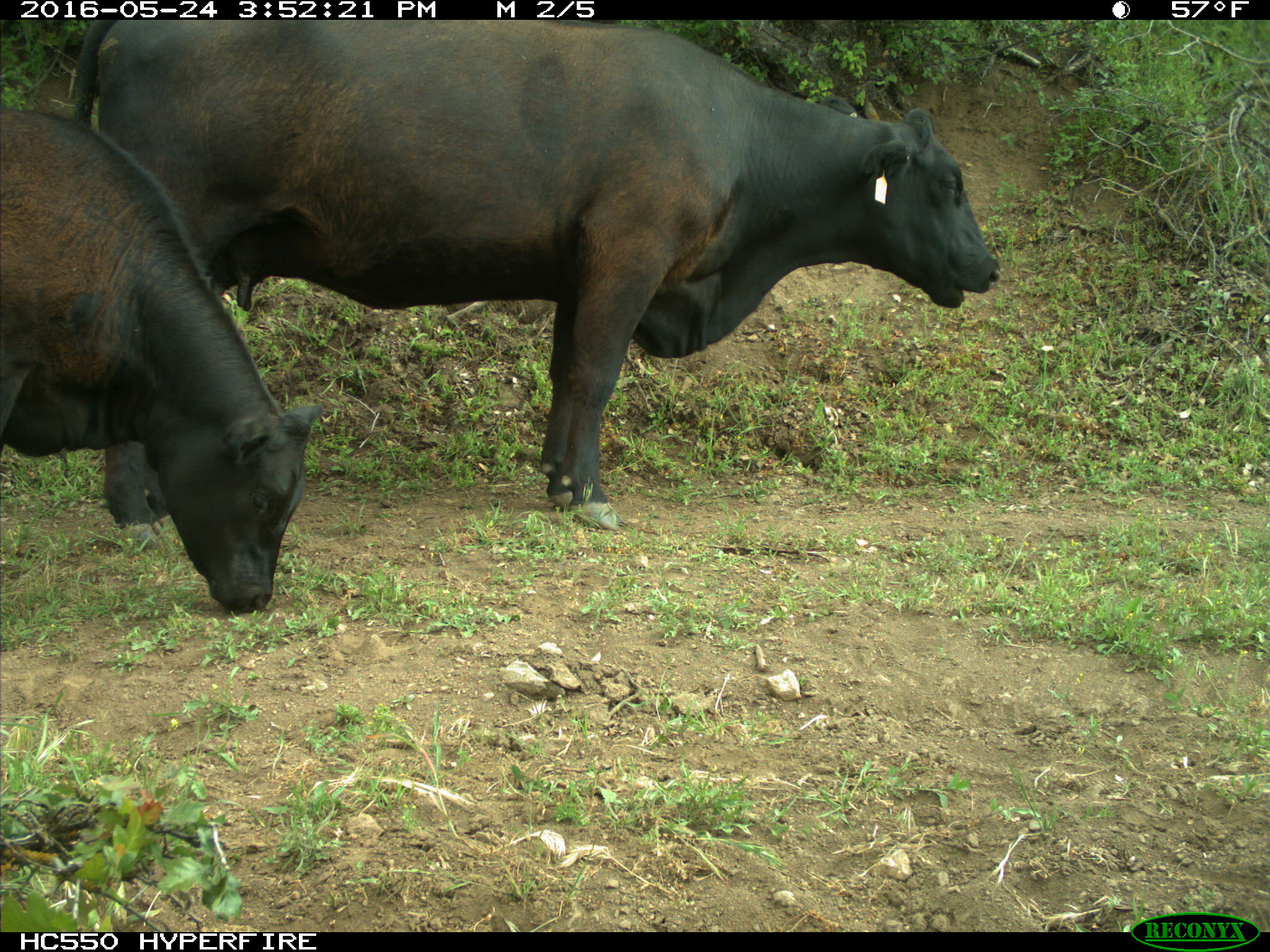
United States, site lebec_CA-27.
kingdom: Animalia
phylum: Chordata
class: Mammalia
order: Artiodactyla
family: Bovidae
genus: Bos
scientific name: Bos taurus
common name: domestic cow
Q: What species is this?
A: Bos taurus (domestic cow).